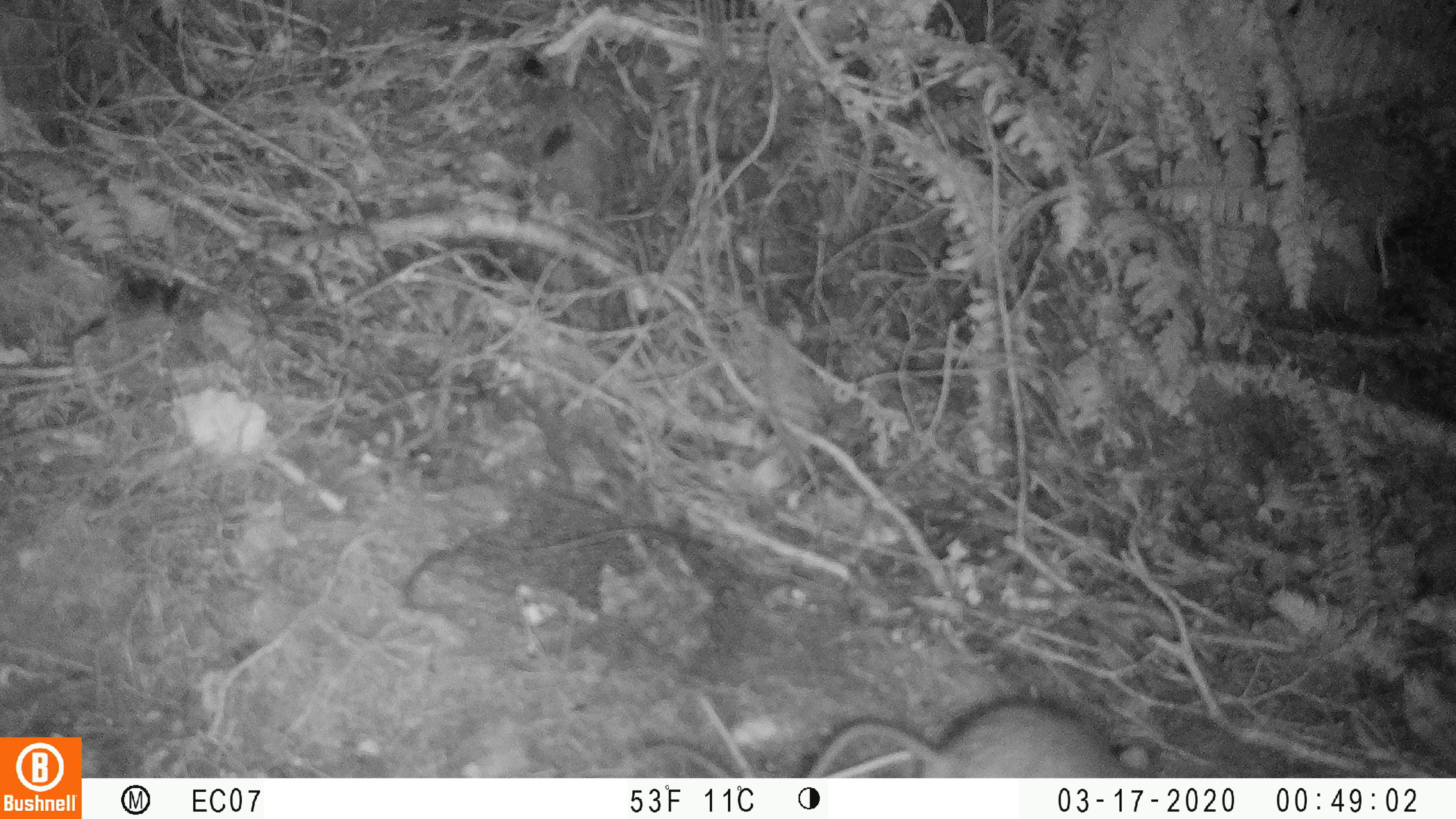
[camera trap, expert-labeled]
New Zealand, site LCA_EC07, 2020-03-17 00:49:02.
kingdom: Animalia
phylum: Chordata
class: Mammalia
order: Rodentia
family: Muridae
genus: Rattus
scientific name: Rattus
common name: rat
Rat (Rattus).